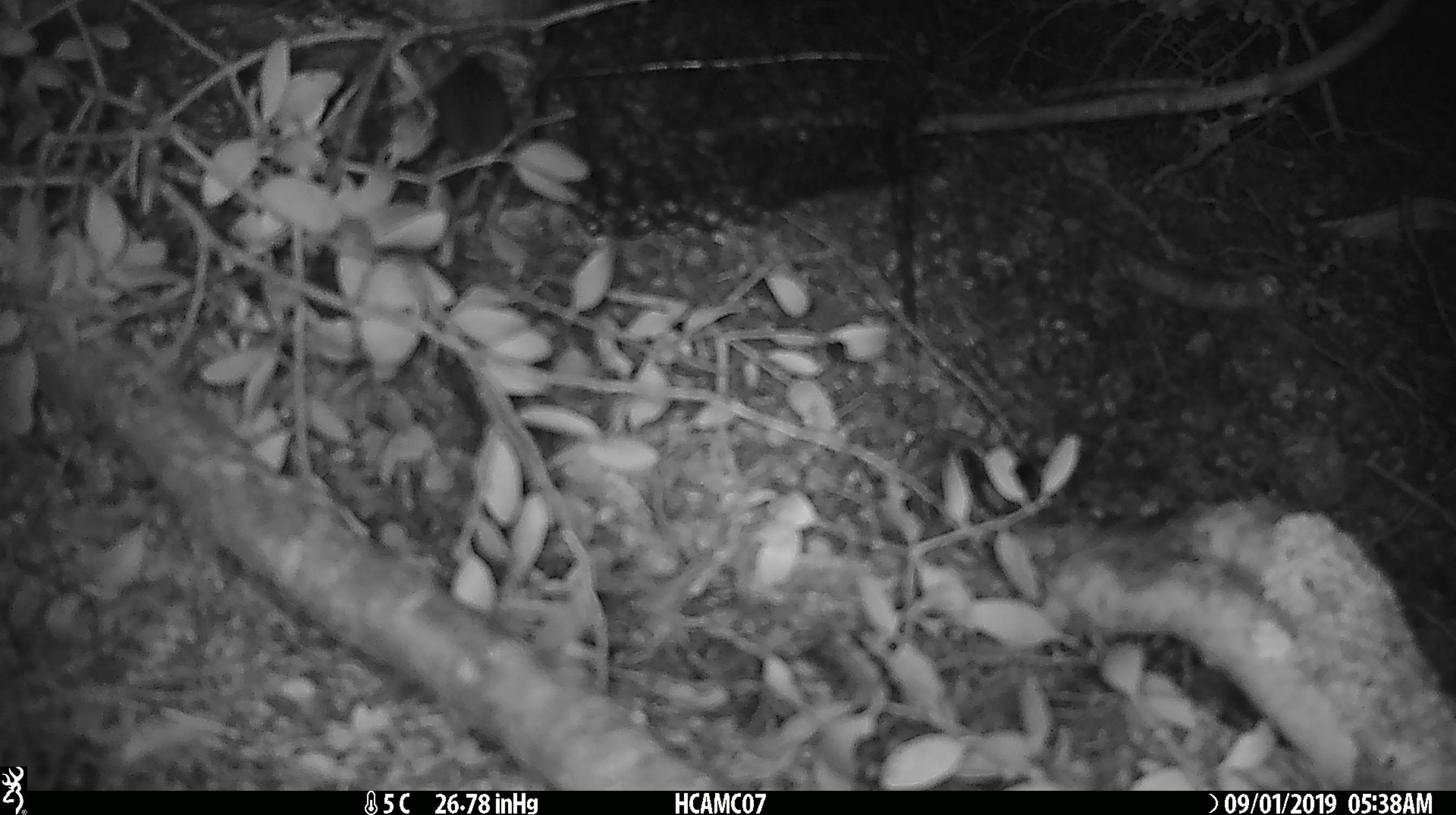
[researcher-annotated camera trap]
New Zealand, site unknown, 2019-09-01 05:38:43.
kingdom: Animalia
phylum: Chordata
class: Mammalia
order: Rodentia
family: Muridae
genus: Mus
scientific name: Mus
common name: mouse